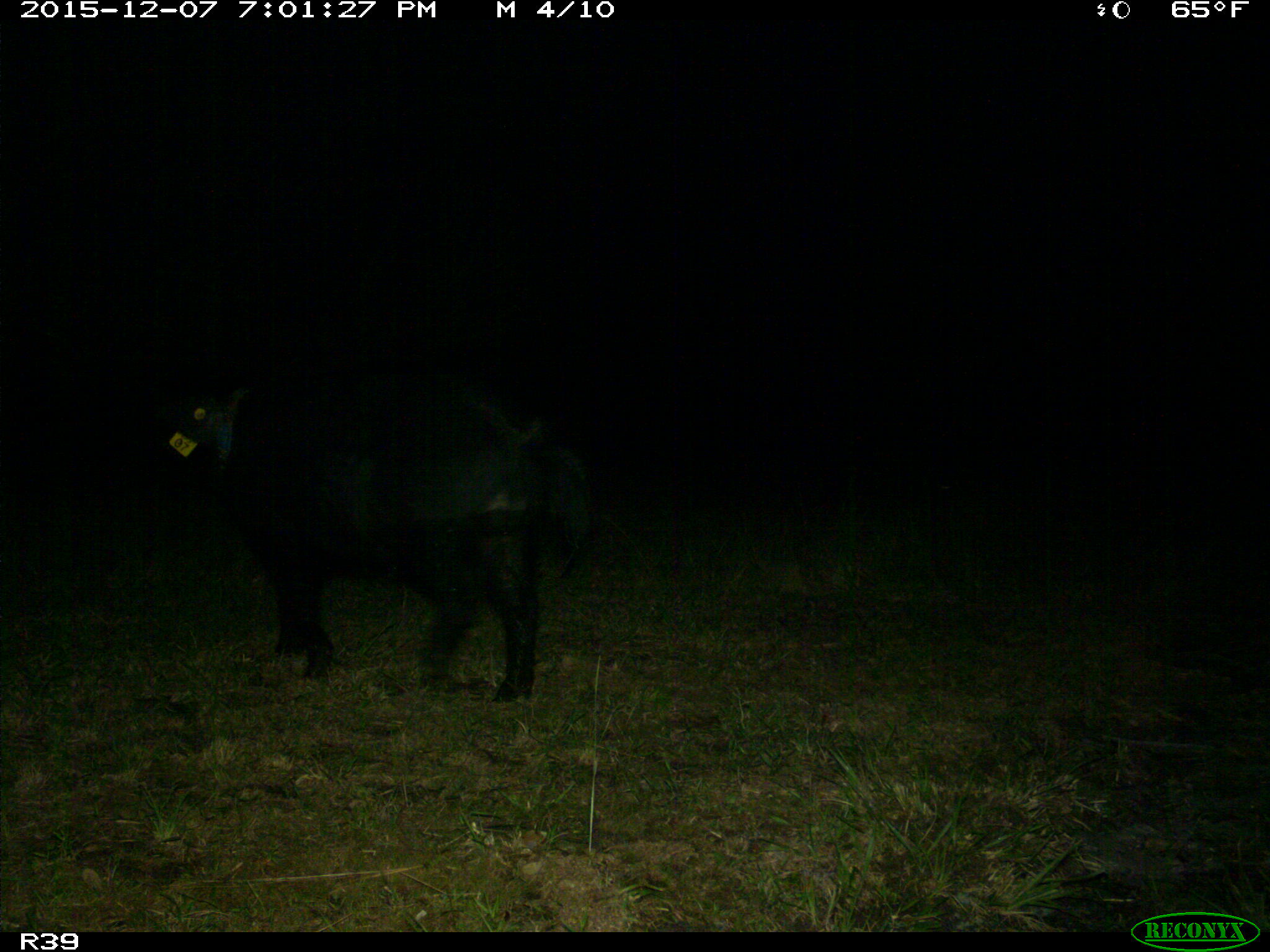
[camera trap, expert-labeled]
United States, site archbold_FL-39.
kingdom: Animalia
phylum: Chordata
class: Mammalia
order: Artiodactyla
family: Suidae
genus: Sus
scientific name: Sus scrofa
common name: wild boar